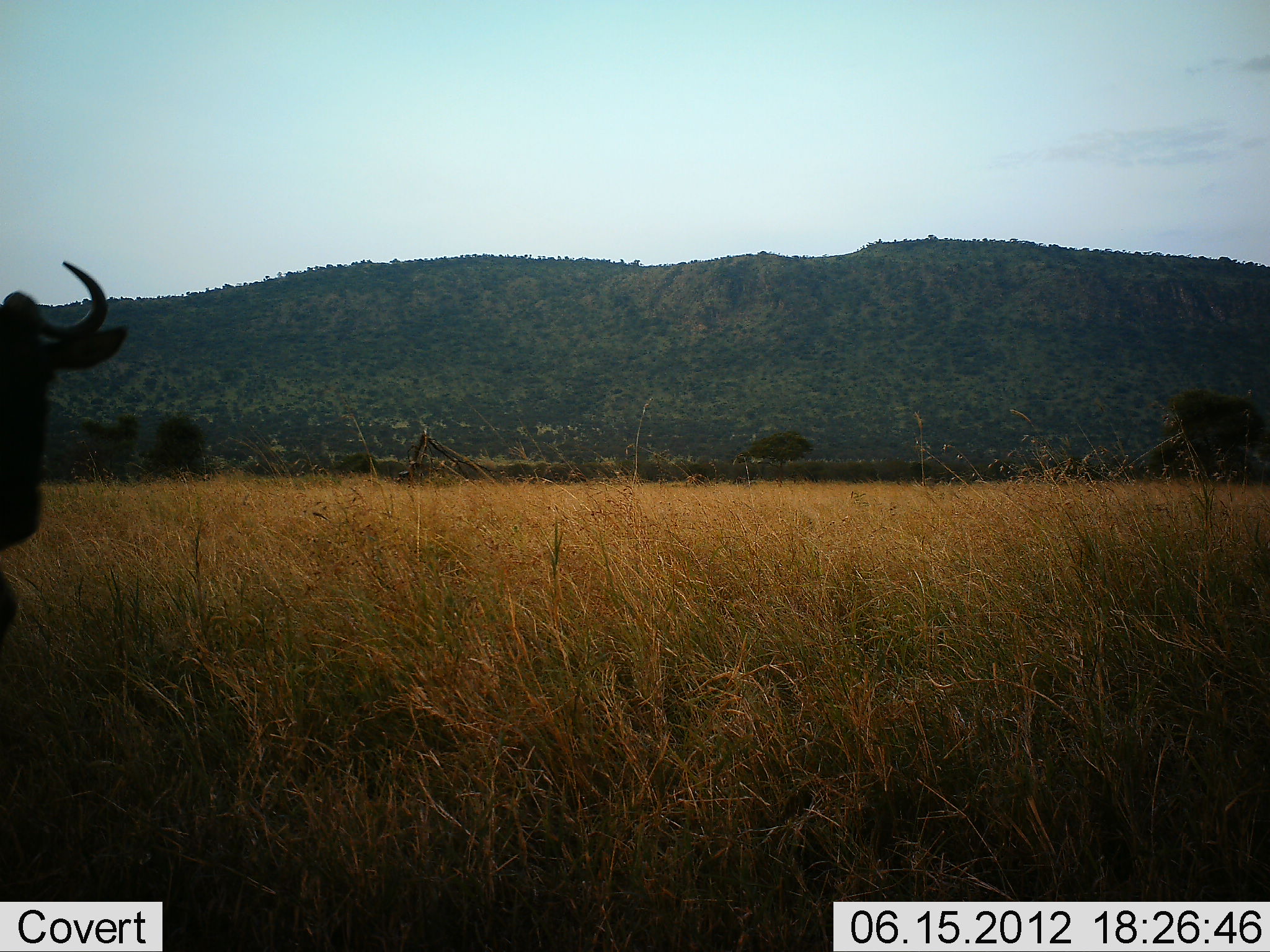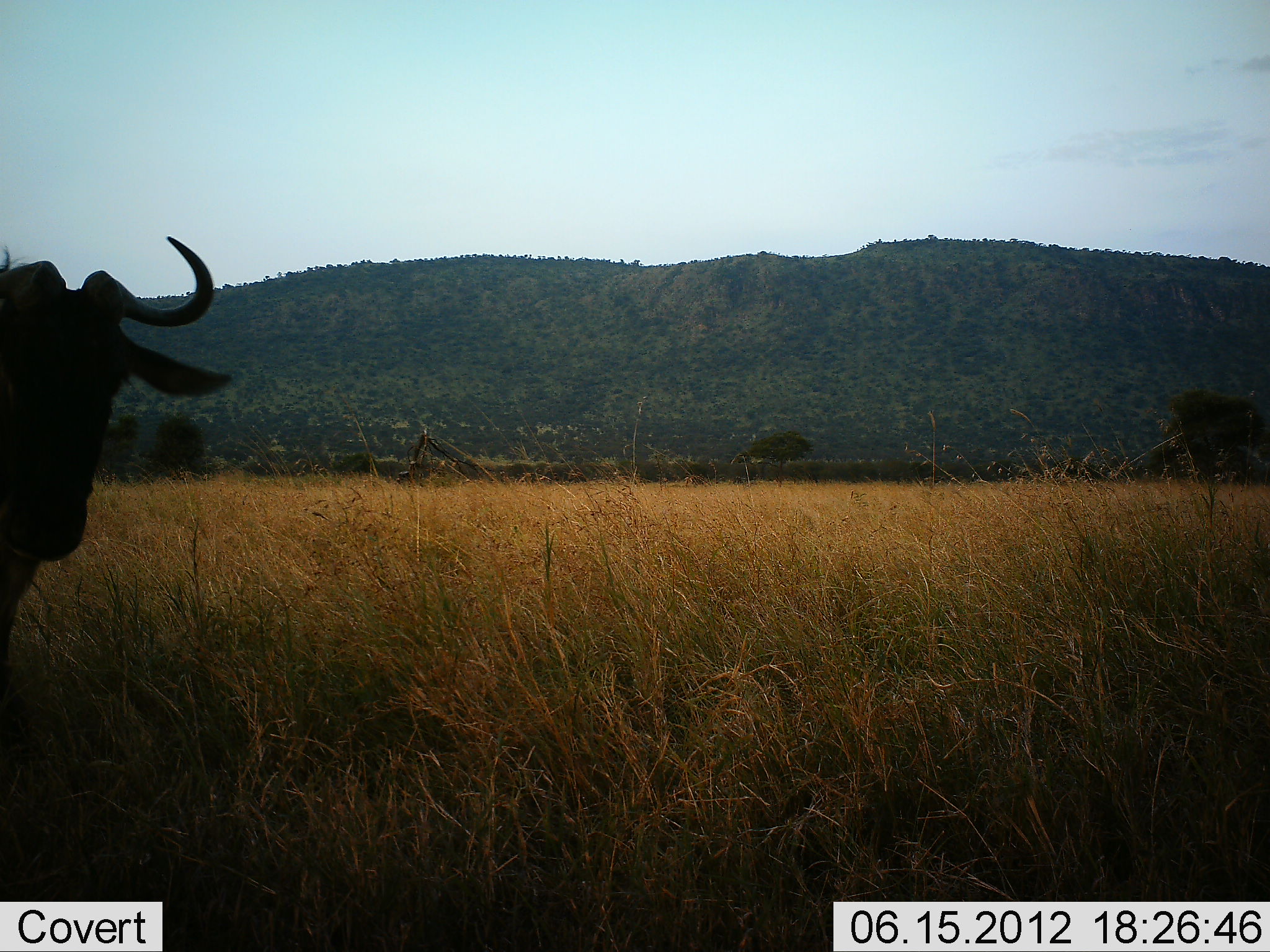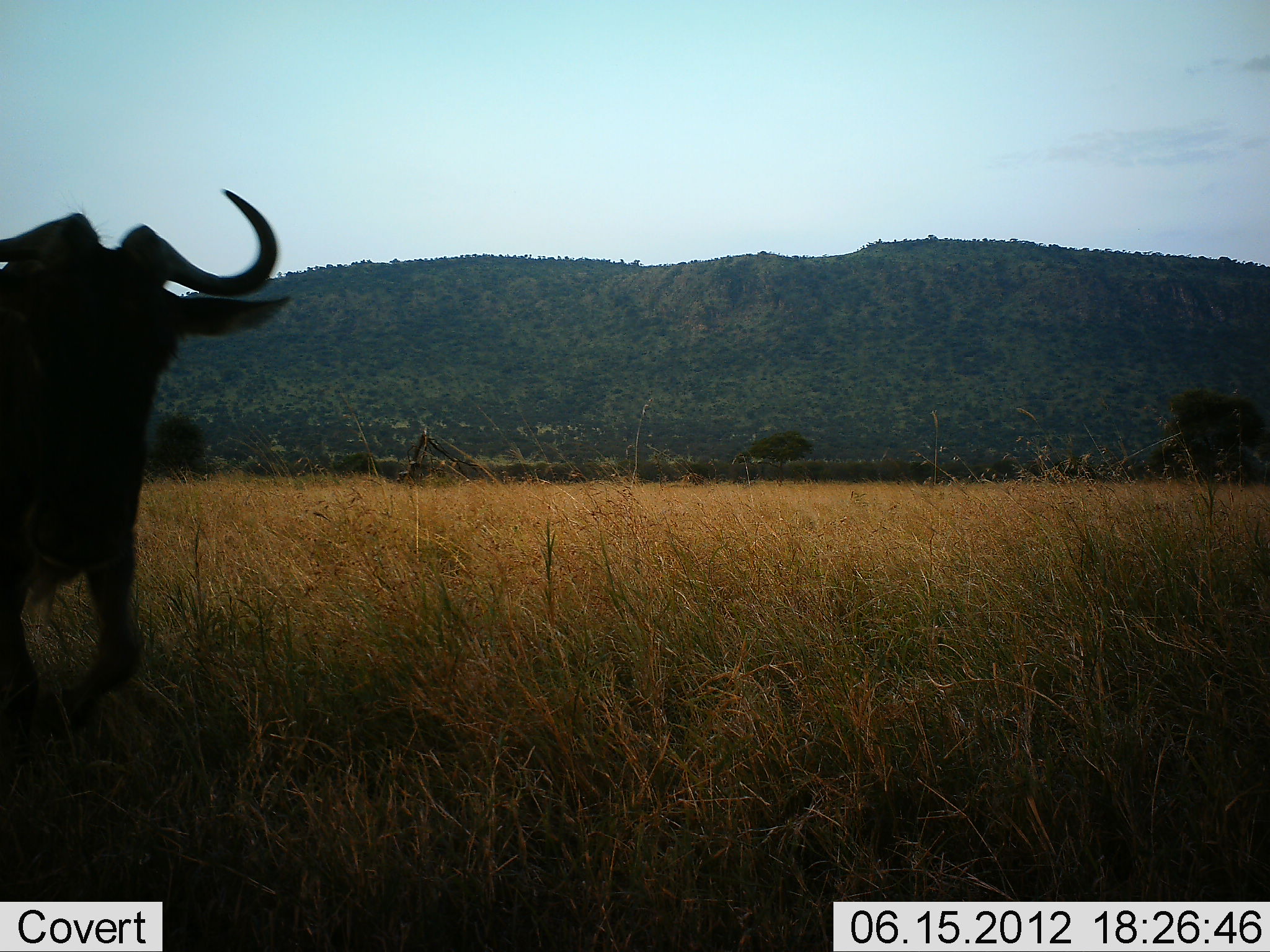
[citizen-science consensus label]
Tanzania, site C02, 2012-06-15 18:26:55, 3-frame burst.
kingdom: Animalia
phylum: Chordata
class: Mammalia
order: Artiodactyla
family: Bovidae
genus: Connochaetes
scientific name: Connochaetes taurinus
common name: blue wildebeest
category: wildebeest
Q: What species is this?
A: Wildebeest (blue wildebeest) (Connochaetes taurinus).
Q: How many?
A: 1.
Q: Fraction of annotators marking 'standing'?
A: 20%.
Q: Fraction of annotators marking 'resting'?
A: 0%.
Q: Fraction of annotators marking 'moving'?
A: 80%.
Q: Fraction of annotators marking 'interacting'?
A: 0%.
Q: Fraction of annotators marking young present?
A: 0%.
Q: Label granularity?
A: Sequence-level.